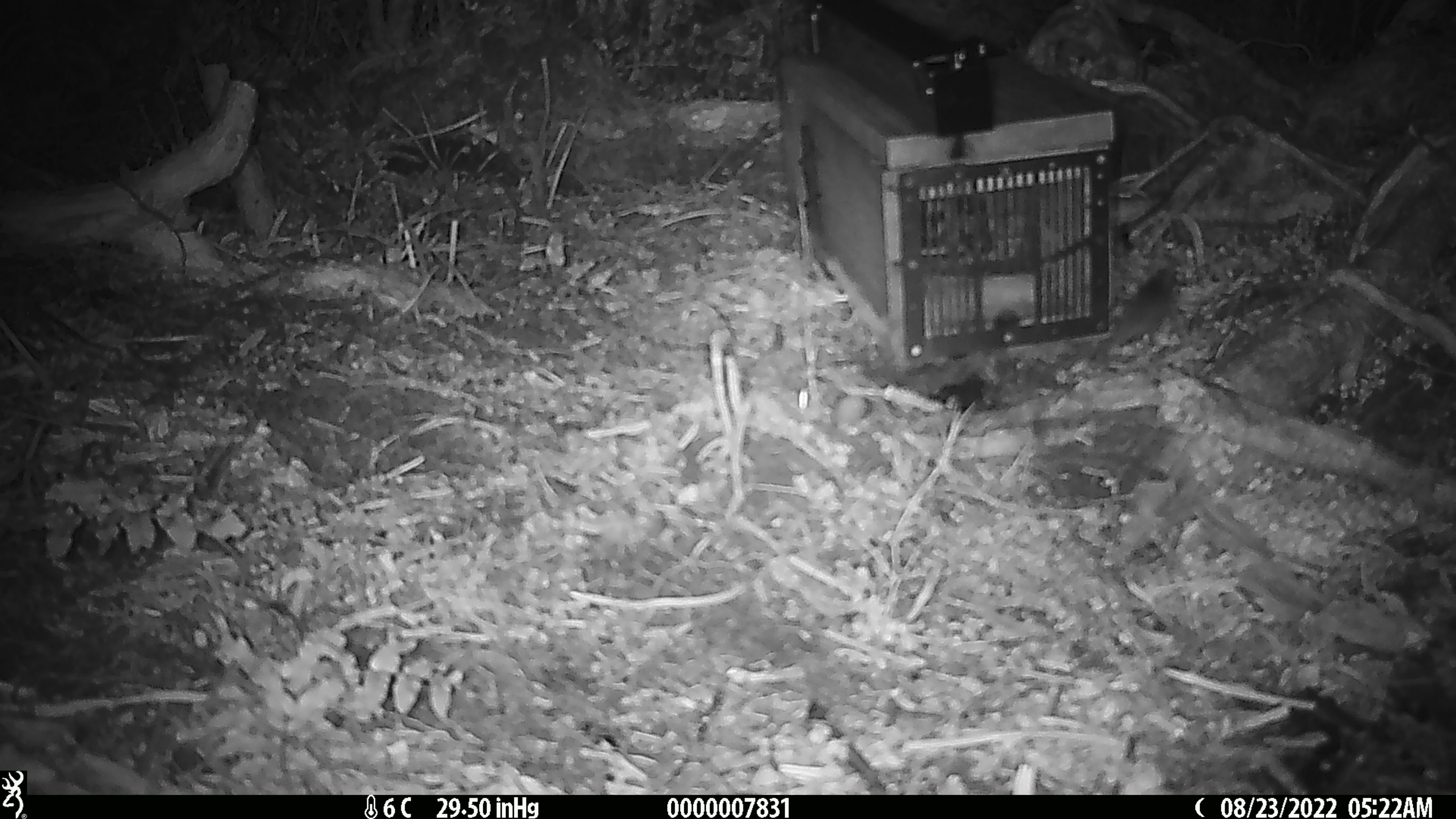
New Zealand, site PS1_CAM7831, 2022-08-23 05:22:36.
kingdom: Animalia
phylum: Chordata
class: Mammalia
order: Rodentia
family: Muridae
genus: Mus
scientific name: Mus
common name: mouse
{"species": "mouse (Mus)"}